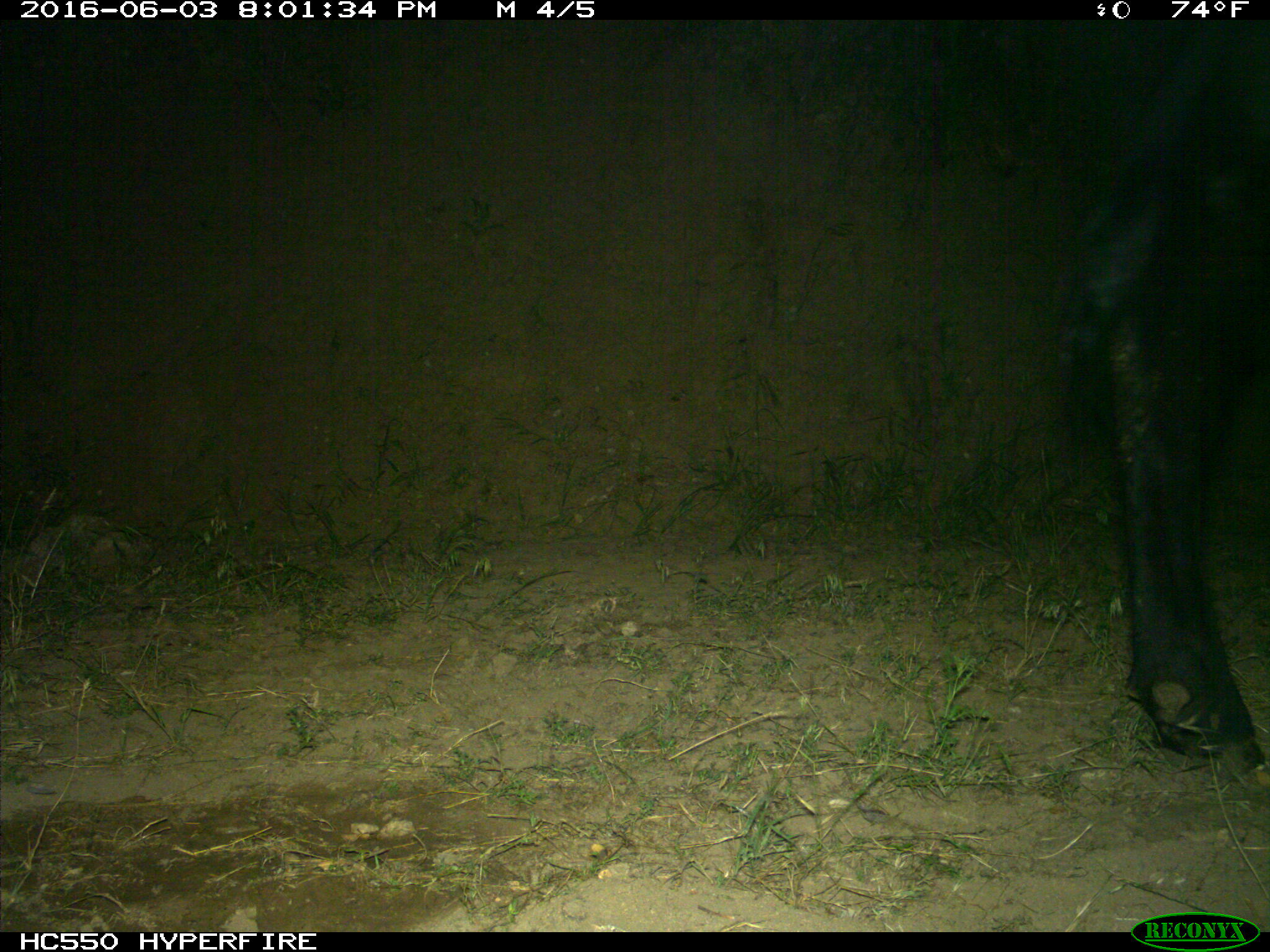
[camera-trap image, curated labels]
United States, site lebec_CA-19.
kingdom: Animalia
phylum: Chordata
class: Mammalia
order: Artiodactyla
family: Bovidae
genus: Bos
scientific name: Bos taurus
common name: domestic cow